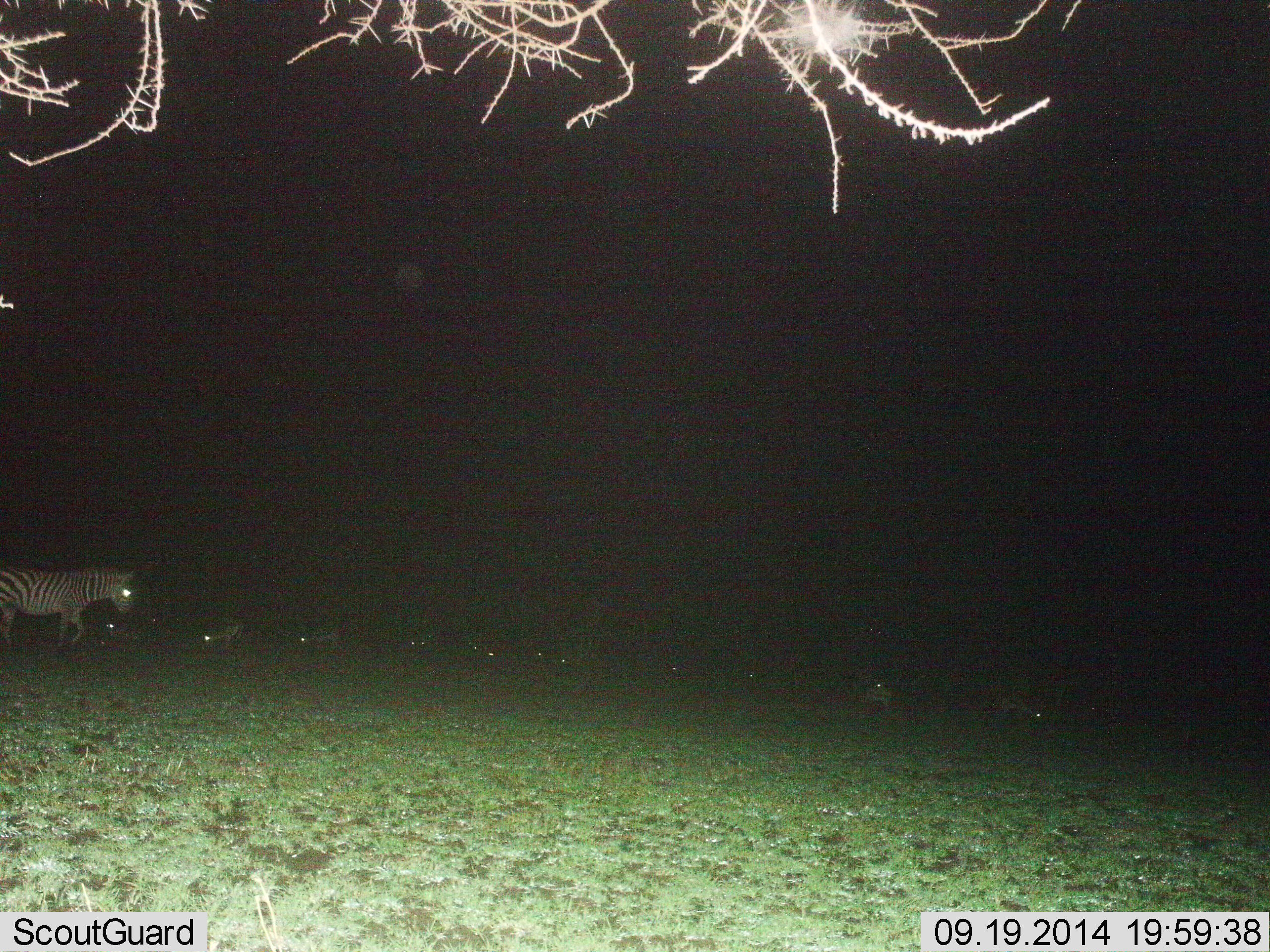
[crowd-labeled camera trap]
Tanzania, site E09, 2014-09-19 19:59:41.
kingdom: Animalia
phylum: Chordata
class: Mammalia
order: Perissodactyla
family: Equidae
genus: Equus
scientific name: Equus quagga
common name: plains zebra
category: zebra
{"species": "zebra (plains zebra) (Equus quagga)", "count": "9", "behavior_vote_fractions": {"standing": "45%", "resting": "18%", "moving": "45%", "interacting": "0%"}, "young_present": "0%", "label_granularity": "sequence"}